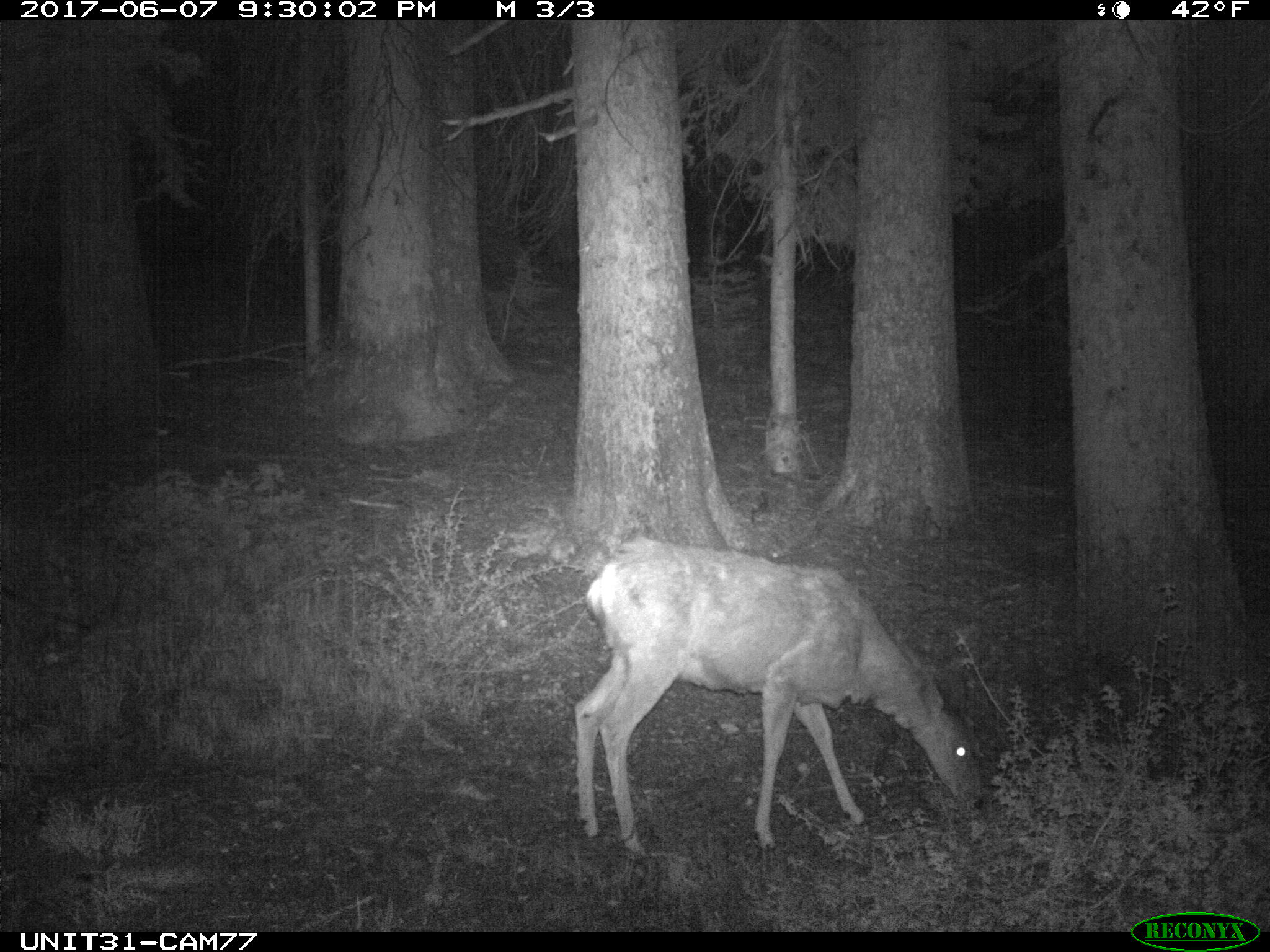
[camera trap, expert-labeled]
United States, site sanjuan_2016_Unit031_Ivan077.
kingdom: Animalia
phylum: Chordata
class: Mammalia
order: Artiodactyla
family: Cervidae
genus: Odocoileus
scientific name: Odocoileus hemionus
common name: mule deer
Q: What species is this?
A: Odocoileus hemionus (mule deer).